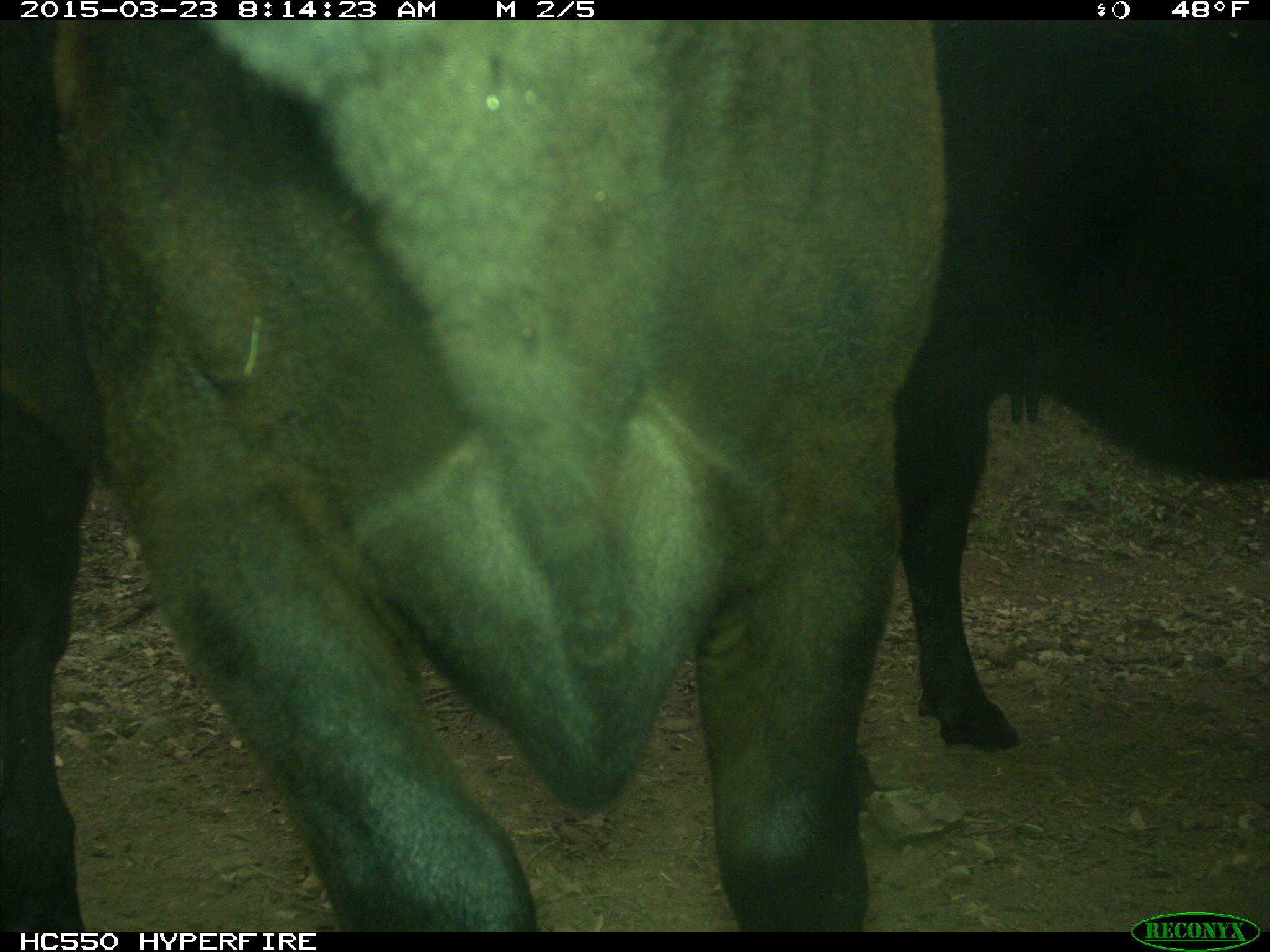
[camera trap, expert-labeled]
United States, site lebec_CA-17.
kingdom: Animalia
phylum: Chordata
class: Mammalia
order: Artiodactyla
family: Bovidae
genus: Bos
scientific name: Bos taurus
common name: domestic cow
Bos taurus (domestic cow).